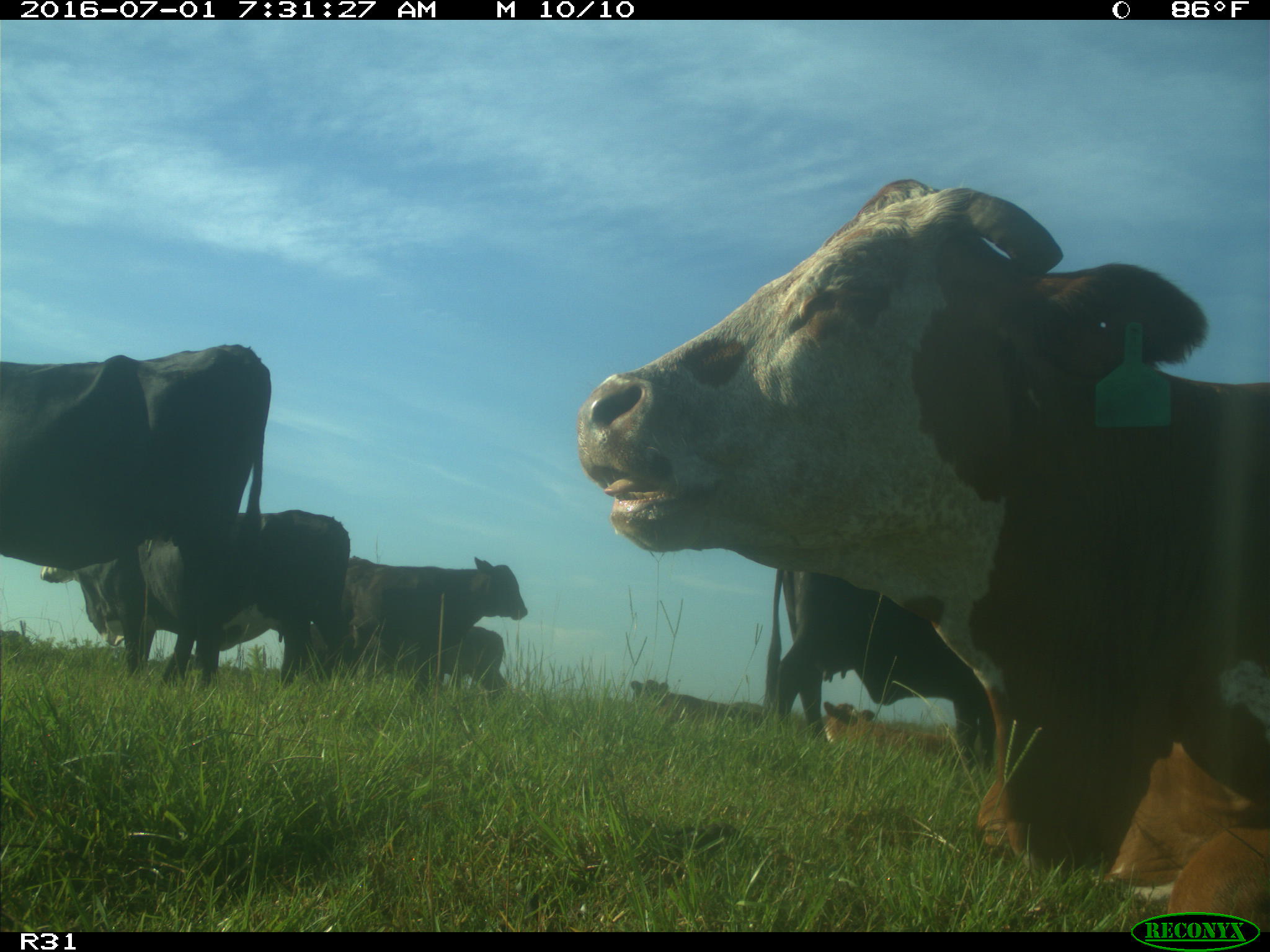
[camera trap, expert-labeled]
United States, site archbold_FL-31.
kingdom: Animalia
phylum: Chordata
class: Mammalia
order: Artiodactyla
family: Bovidae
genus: Bos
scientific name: Bos taurus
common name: domestic cow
Bos taurus (domestic cow).